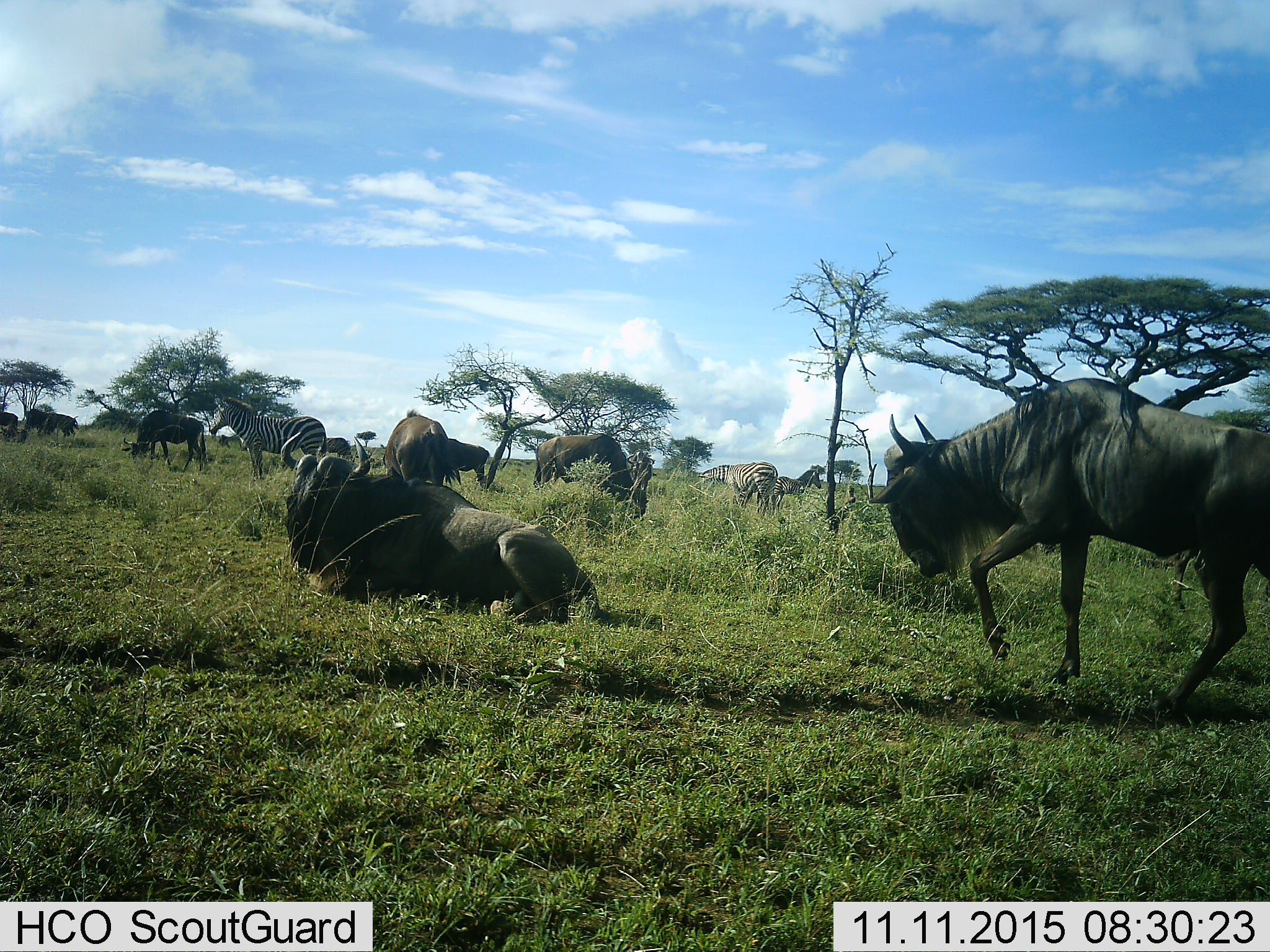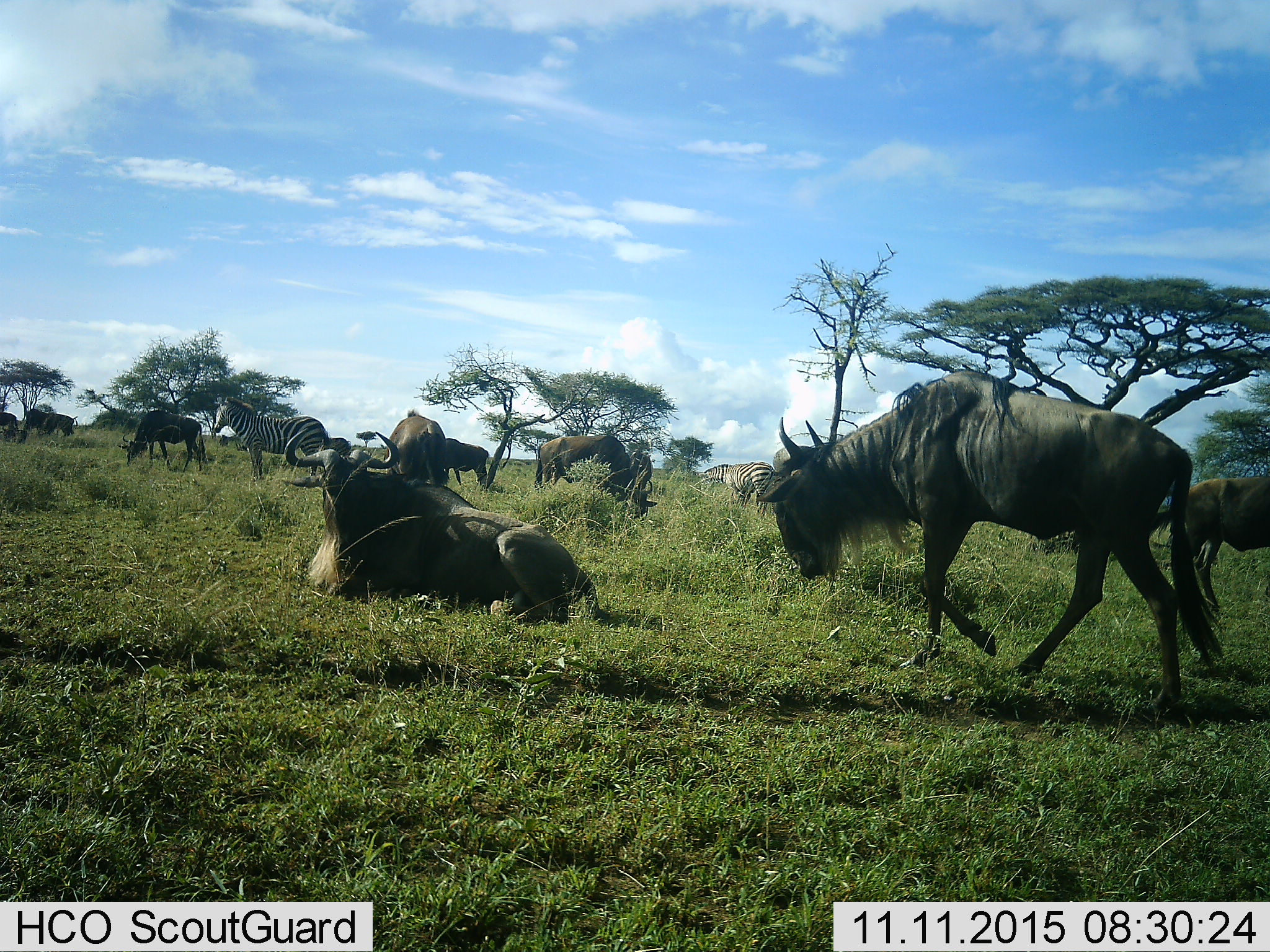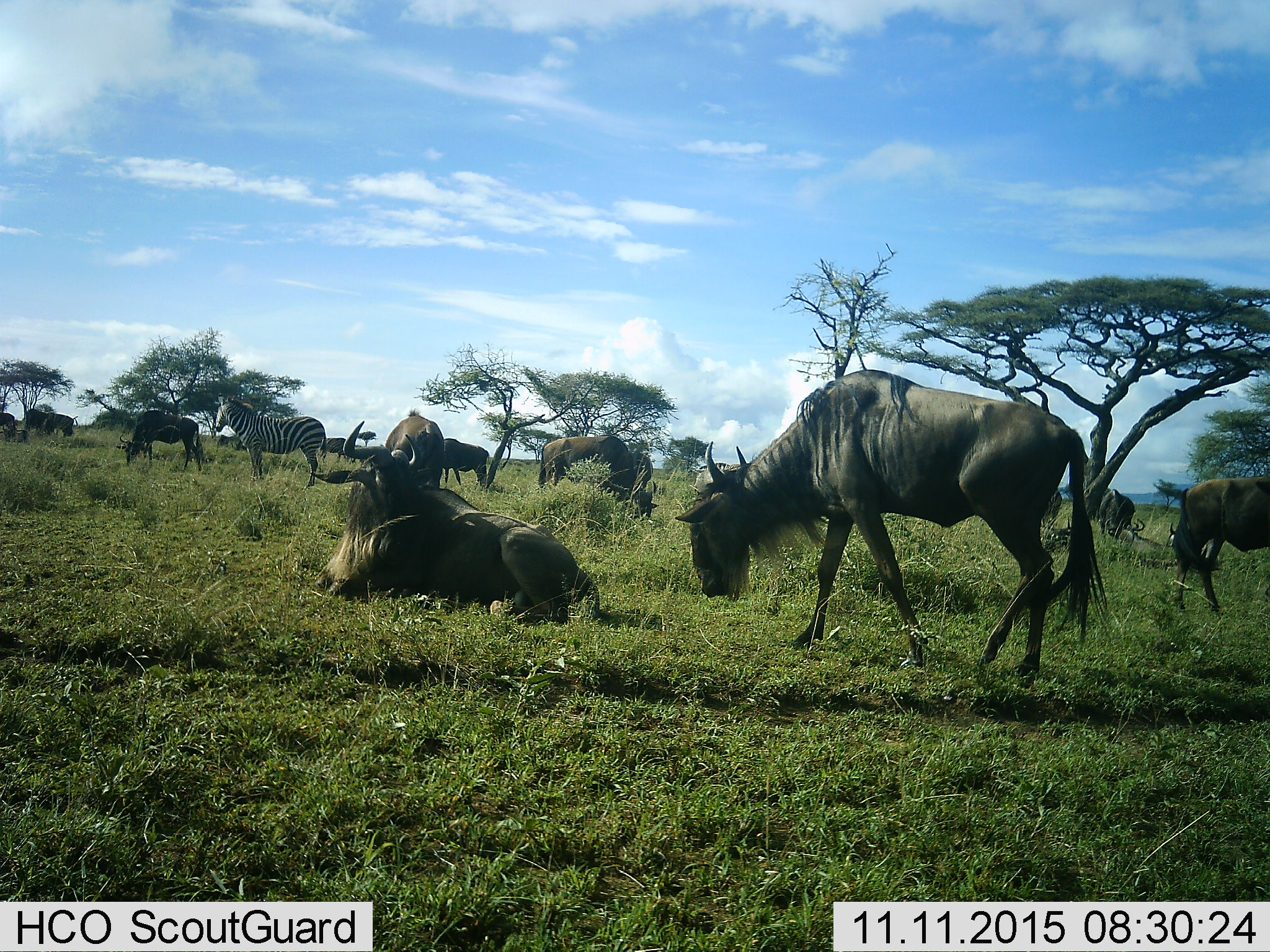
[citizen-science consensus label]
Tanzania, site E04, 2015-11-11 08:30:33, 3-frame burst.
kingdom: Animalia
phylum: Chordata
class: Mammalia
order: Artiodactyla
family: Bovidae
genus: Connochaetes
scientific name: Connochaetes taurinus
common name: blue wildebeest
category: wildebeest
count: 10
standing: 69%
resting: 94%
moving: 69%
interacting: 6%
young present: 0%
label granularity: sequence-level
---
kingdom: Animalia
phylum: Chordata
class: Mammalia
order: Perissodactyla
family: Equidae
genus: Equus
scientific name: Equus quagga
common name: plains zebra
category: zebra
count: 3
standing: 100%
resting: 6%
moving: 6%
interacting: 0%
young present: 24%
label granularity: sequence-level